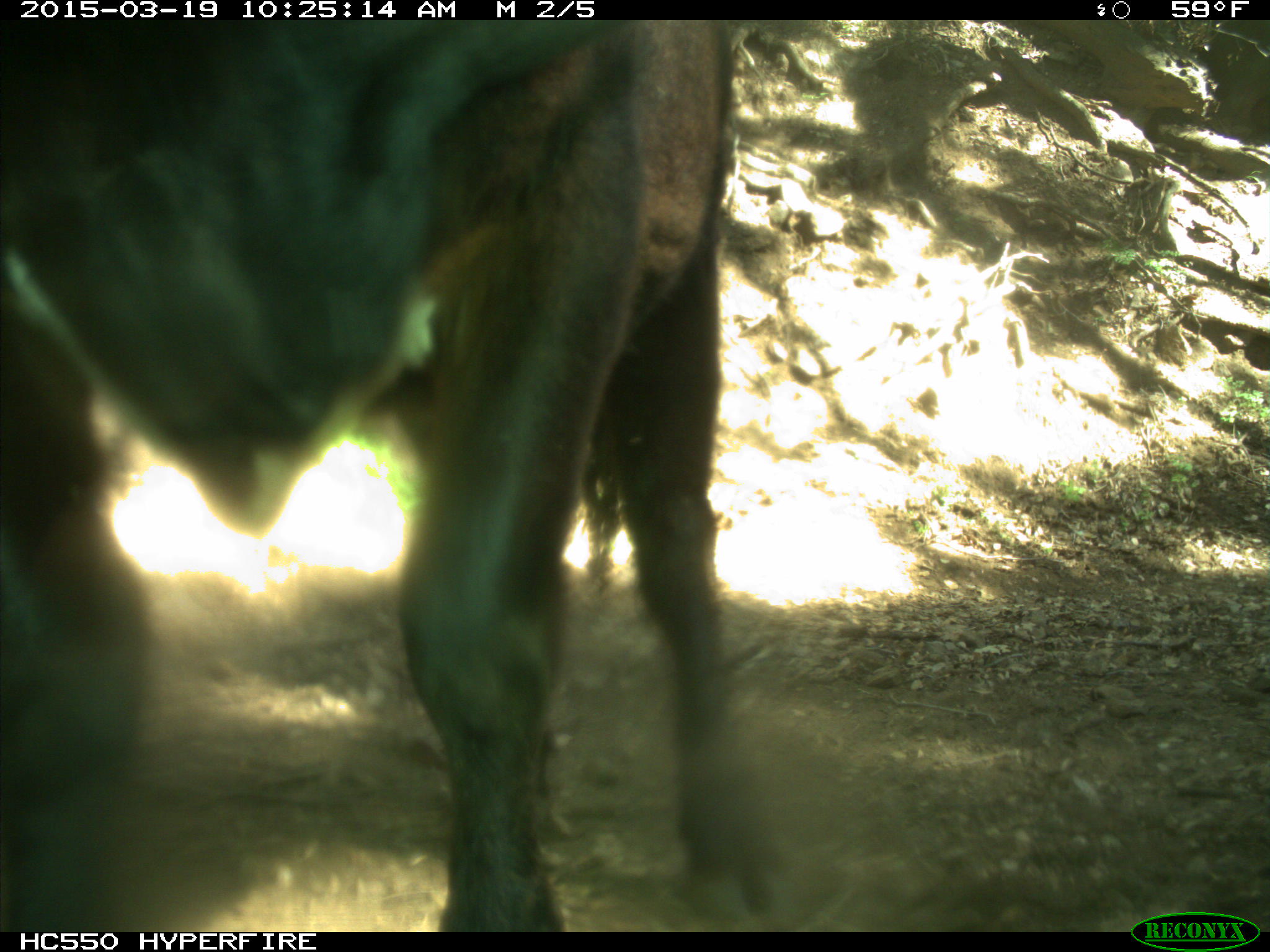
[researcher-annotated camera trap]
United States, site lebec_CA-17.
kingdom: Animalia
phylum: Chordata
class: Mammalia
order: Artiodactyla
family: Bovidae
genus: Bos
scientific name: Bos taurus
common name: domestic cow